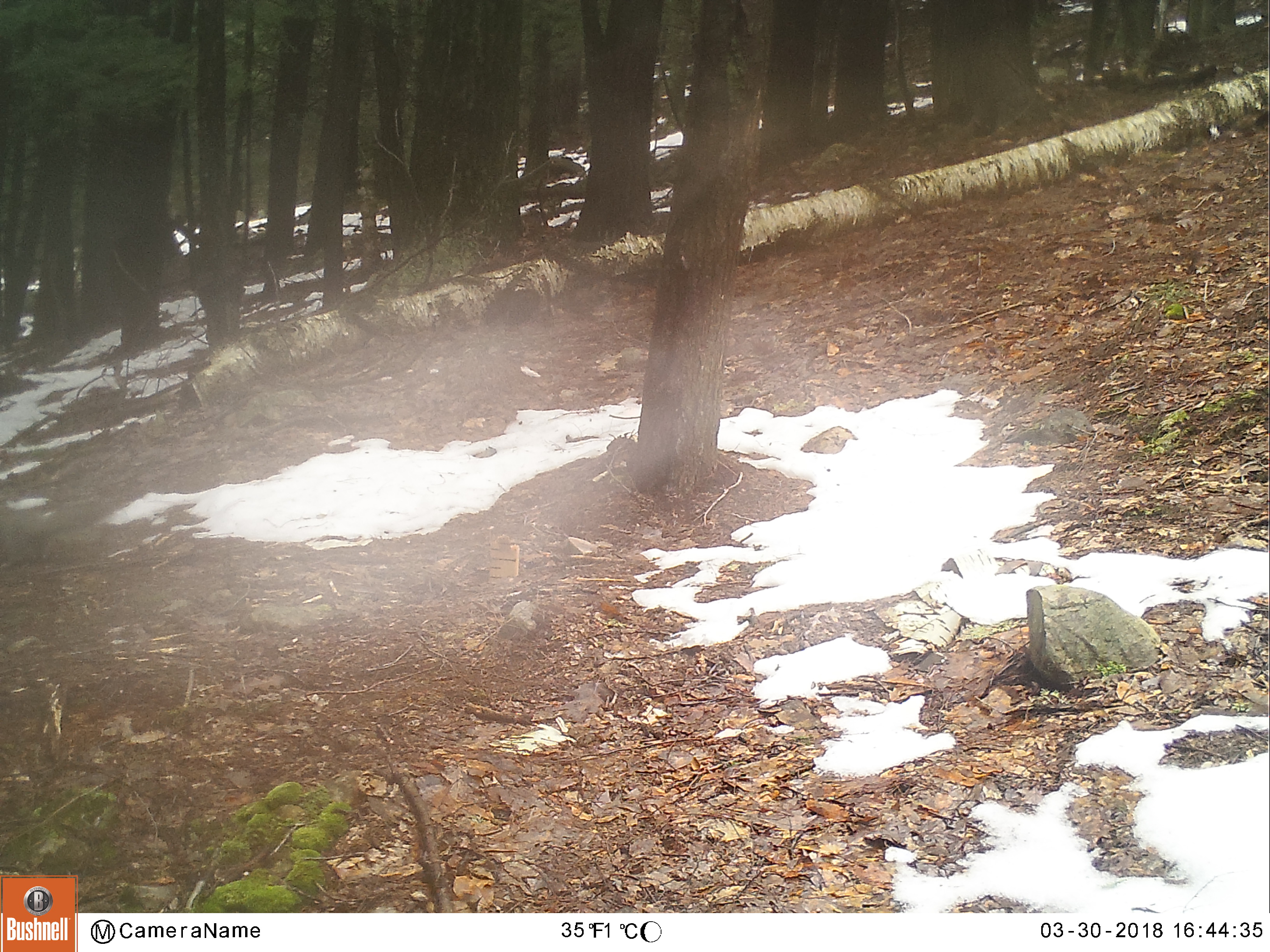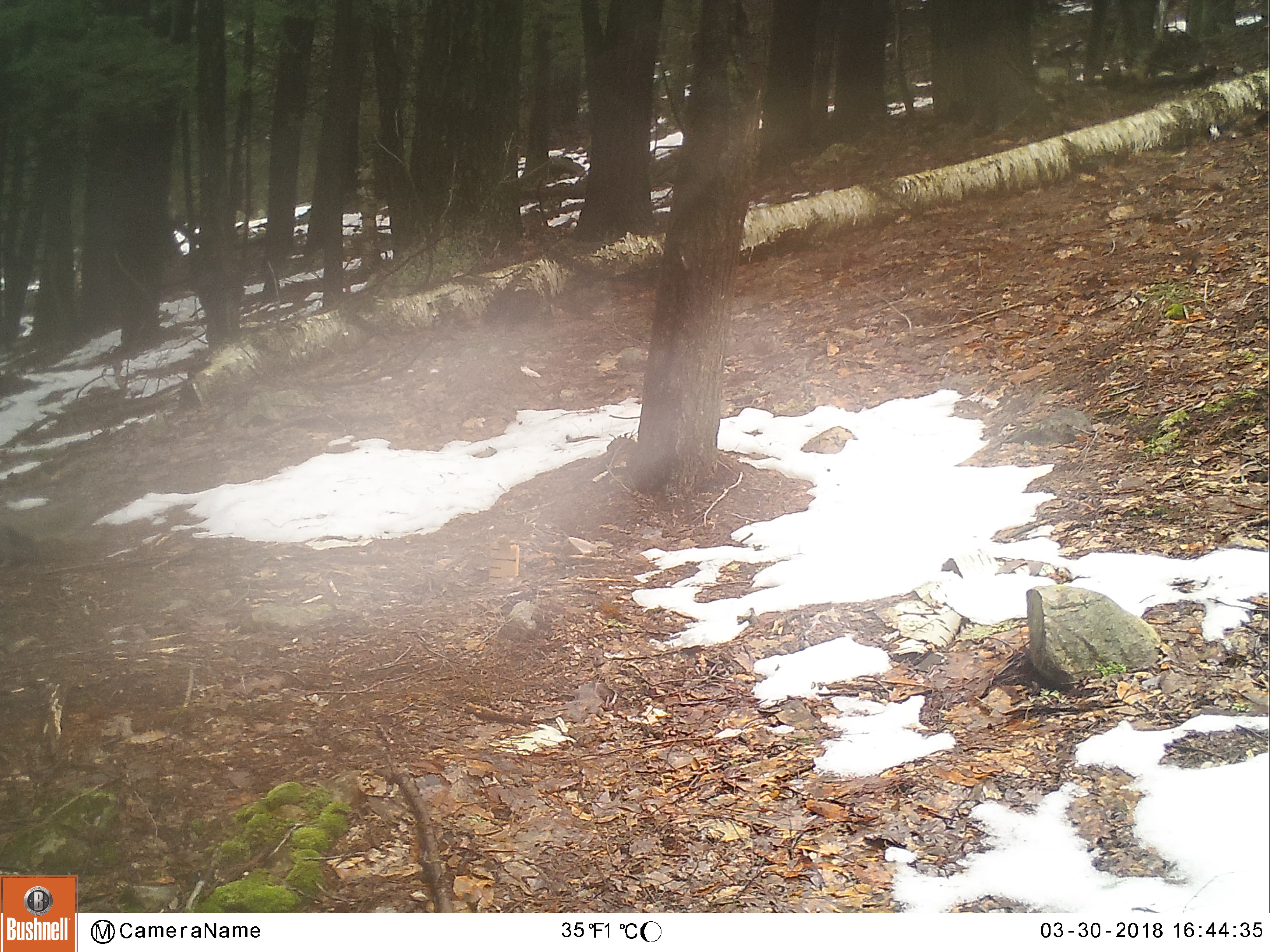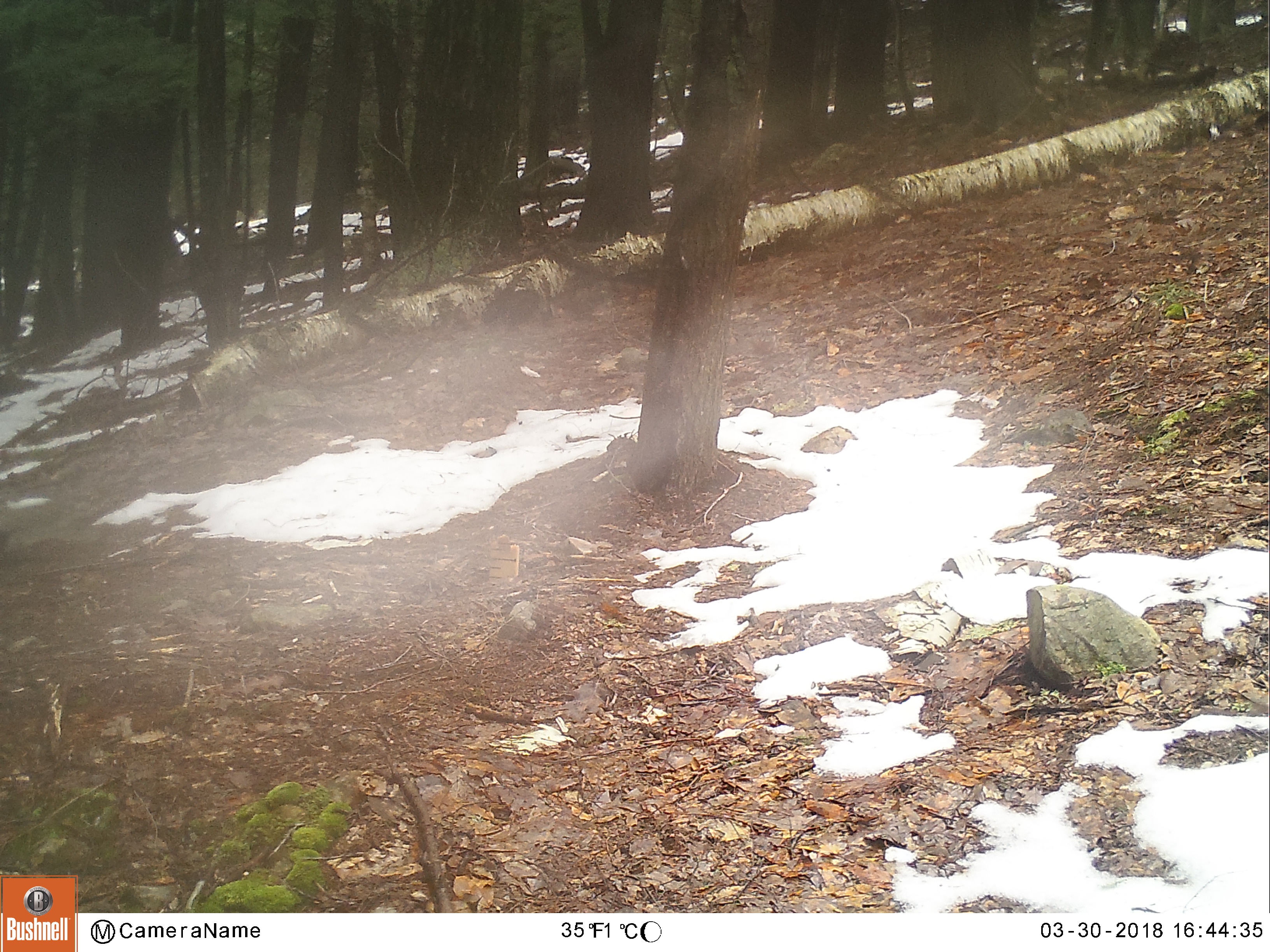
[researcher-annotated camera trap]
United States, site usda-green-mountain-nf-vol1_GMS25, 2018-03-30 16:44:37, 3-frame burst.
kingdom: Animalia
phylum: Chordata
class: Mammalia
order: Rodentia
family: Sciuridae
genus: Sciurus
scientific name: Sciurus carolinensis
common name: gray squirrel